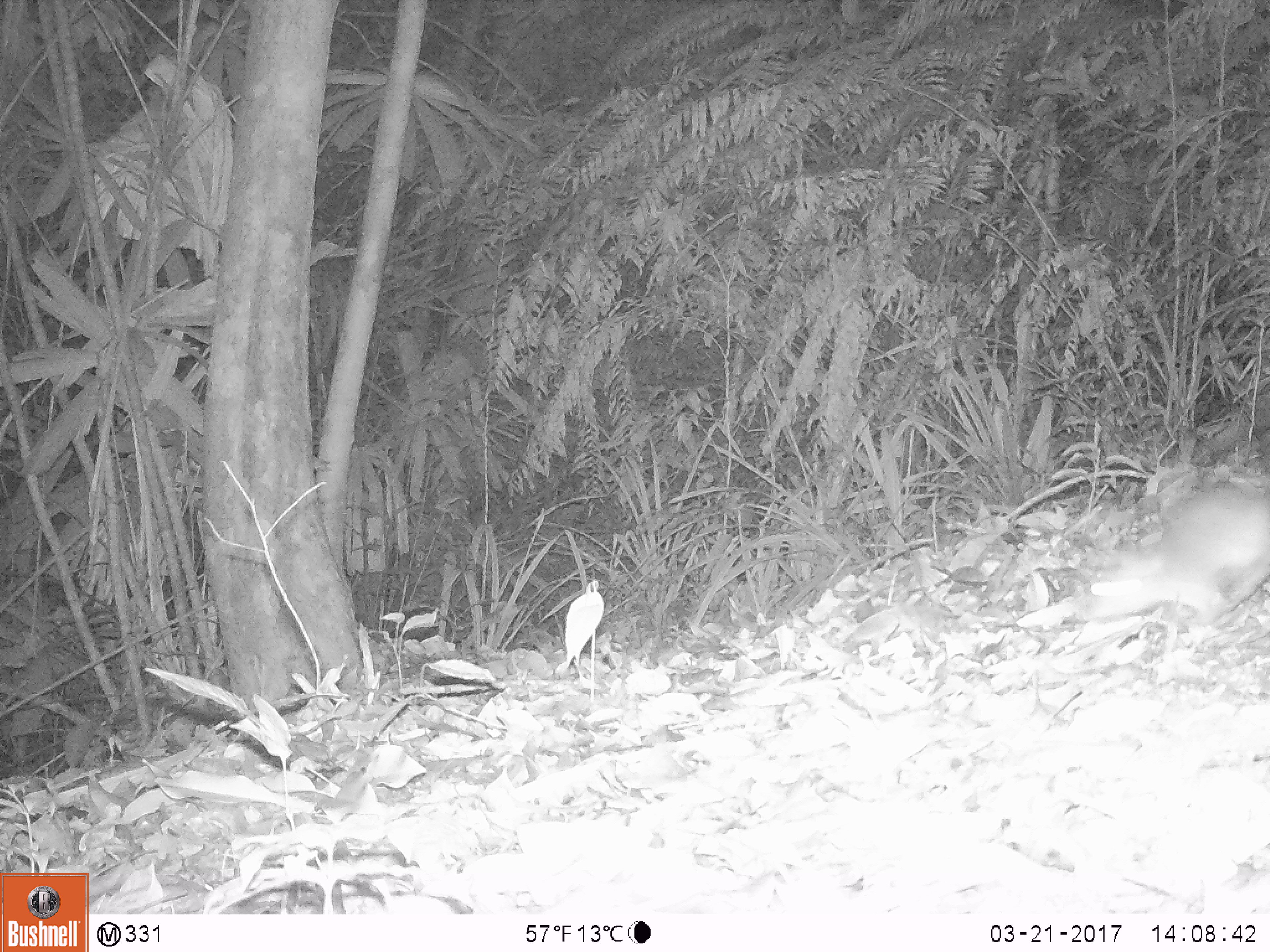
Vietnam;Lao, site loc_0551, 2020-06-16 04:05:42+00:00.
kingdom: Animalia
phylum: Chordata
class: Mammalia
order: Rodentia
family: Muridae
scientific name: Muridae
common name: old-world mice and rats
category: unidentified murid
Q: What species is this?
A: Unidentified murid (old-world mice and rats) (Muridae).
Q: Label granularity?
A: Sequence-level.